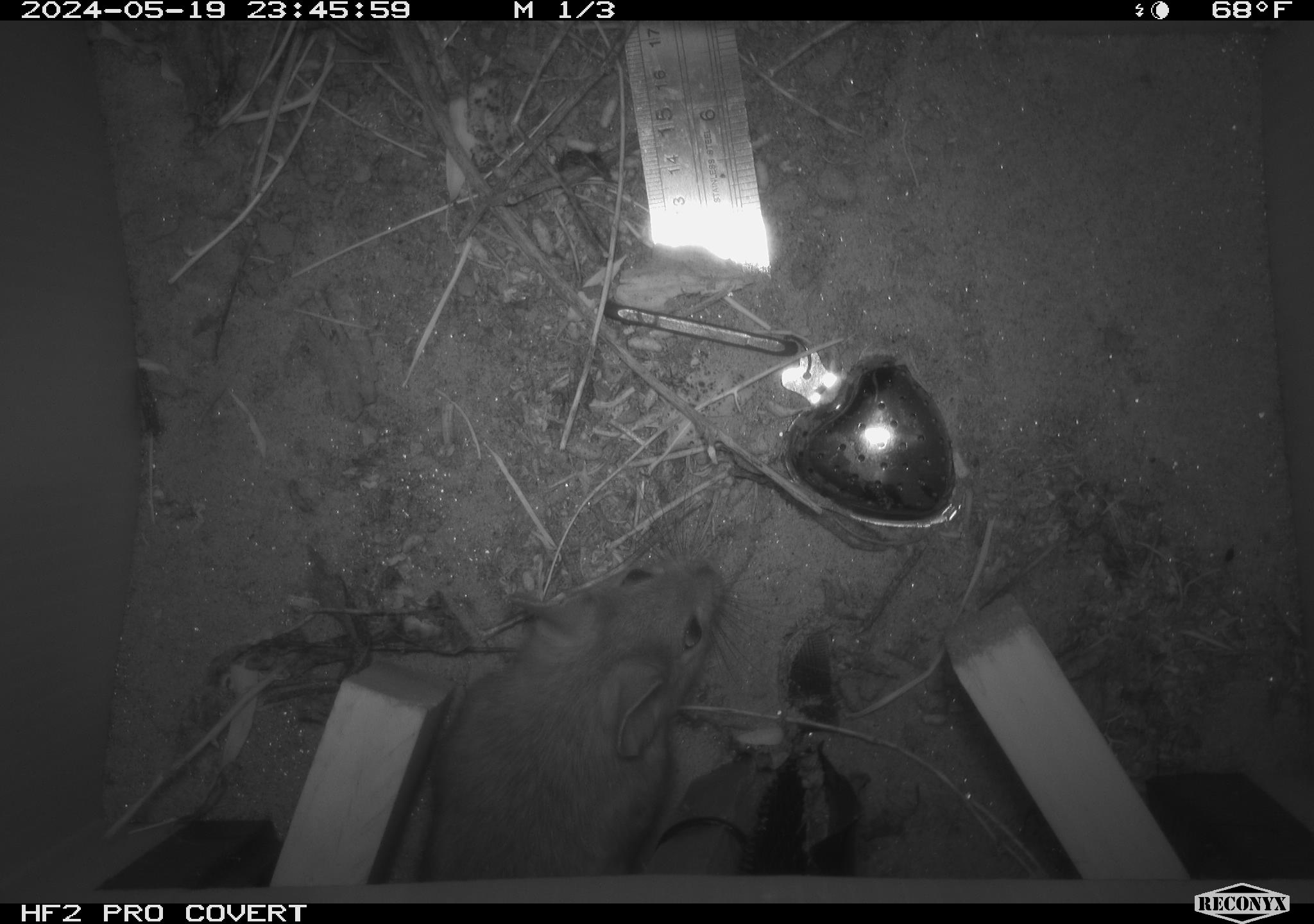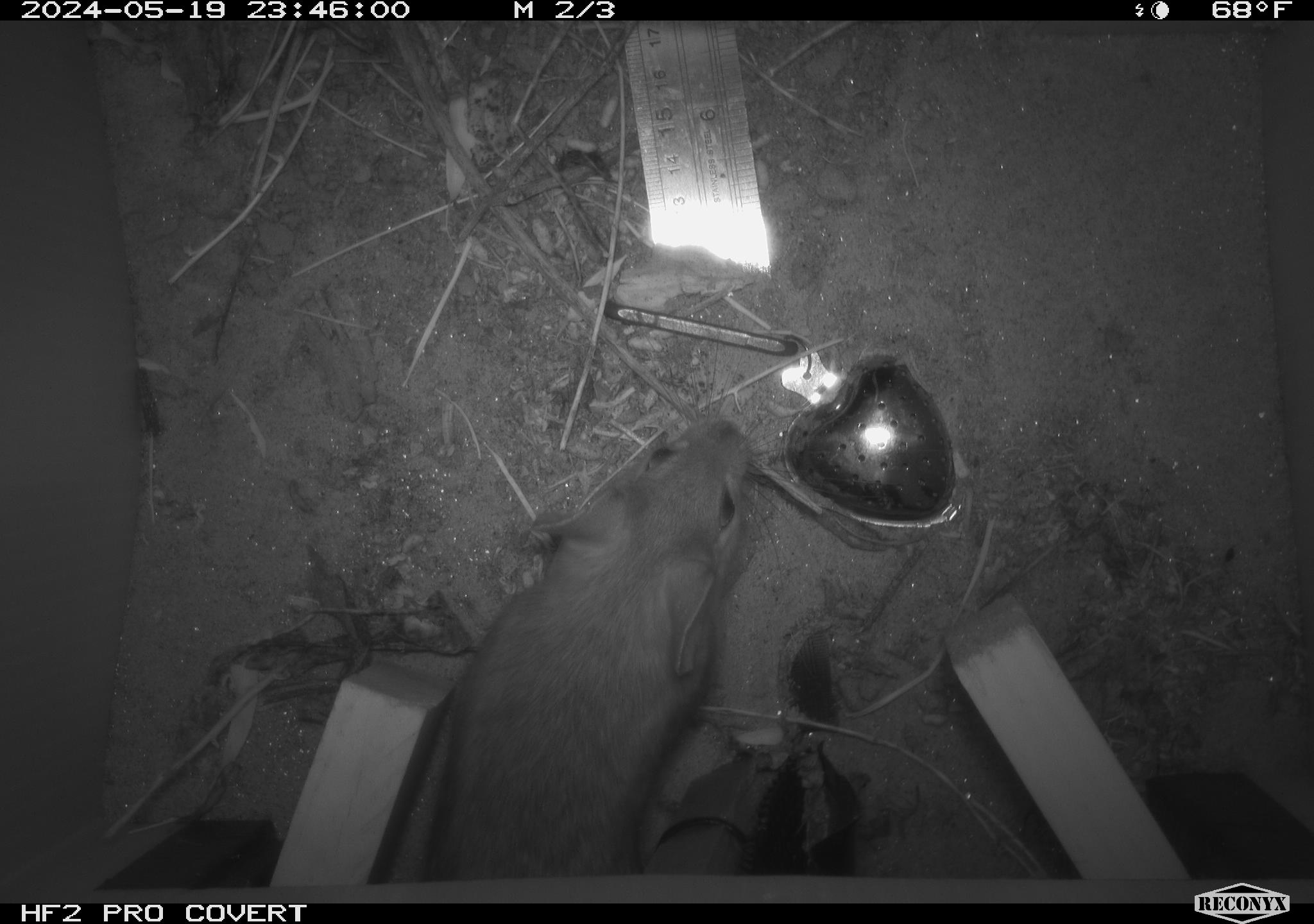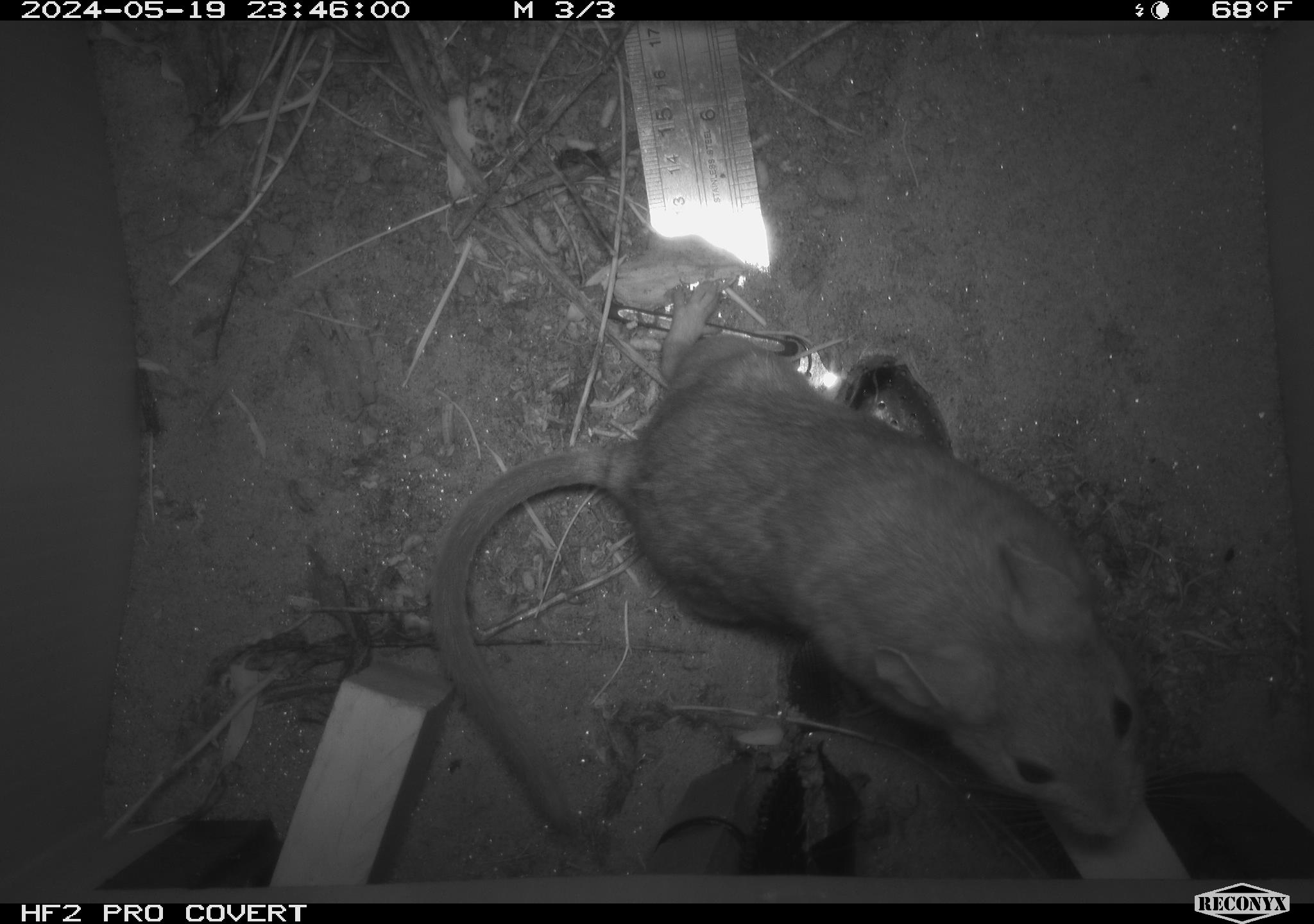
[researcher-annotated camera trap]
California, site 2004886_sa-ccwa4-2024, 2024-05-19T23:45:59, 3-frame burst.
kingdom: Animalia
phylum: Chordata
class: Mammalia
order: Rodentia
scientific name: Rodentia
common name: woodrat or rat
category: woodrat or rat species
Woodrat or rat species (woodrat or rat) (Rodentia).